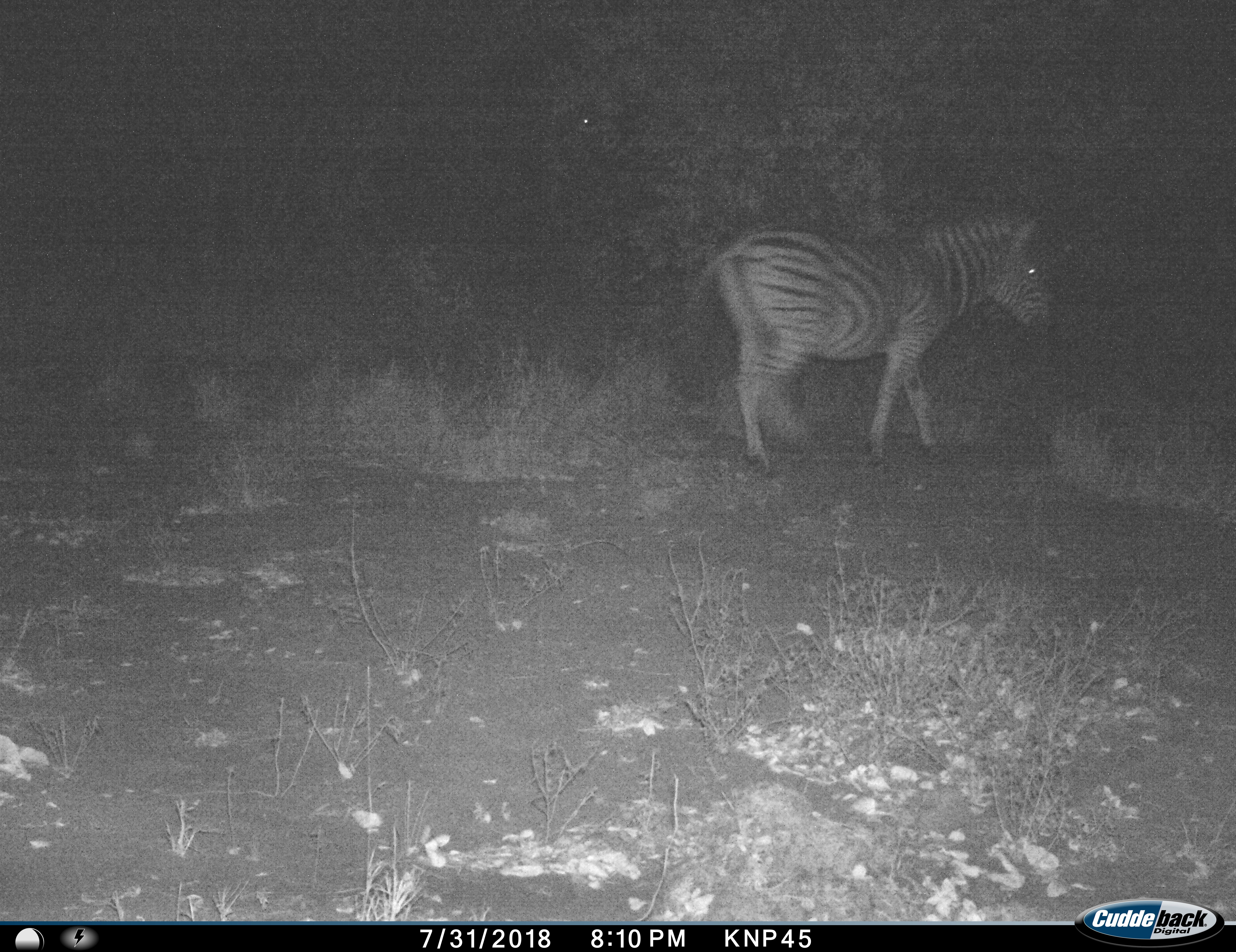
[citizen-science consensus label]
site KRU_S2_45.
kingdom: Animalia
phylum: Chordata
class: Mammalia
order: Perissodactyla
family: Equidae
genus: Equus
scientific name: Equus quagga burchellii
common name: burchell's zebra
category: zebraburchells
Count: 1.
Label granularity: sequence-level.